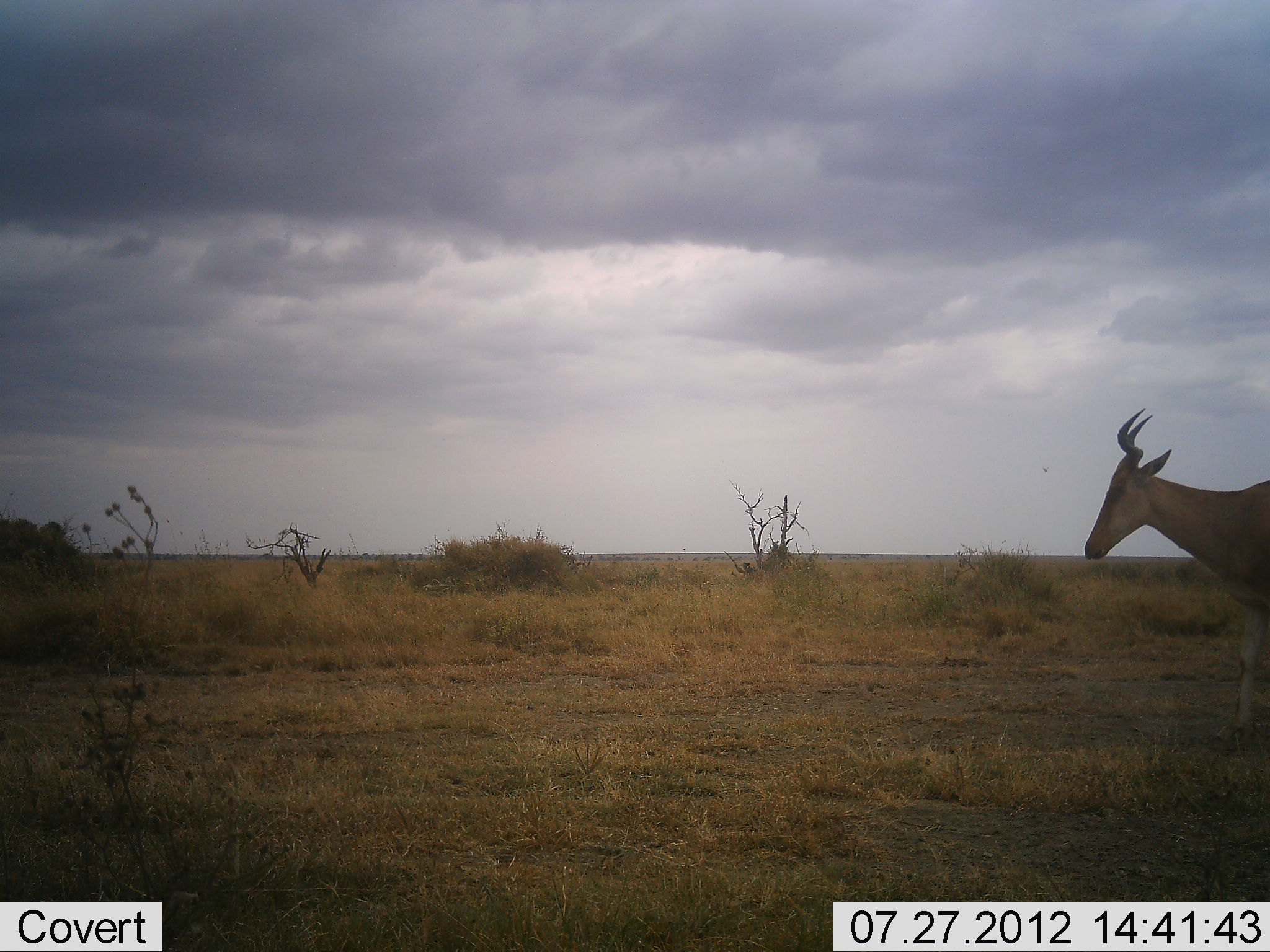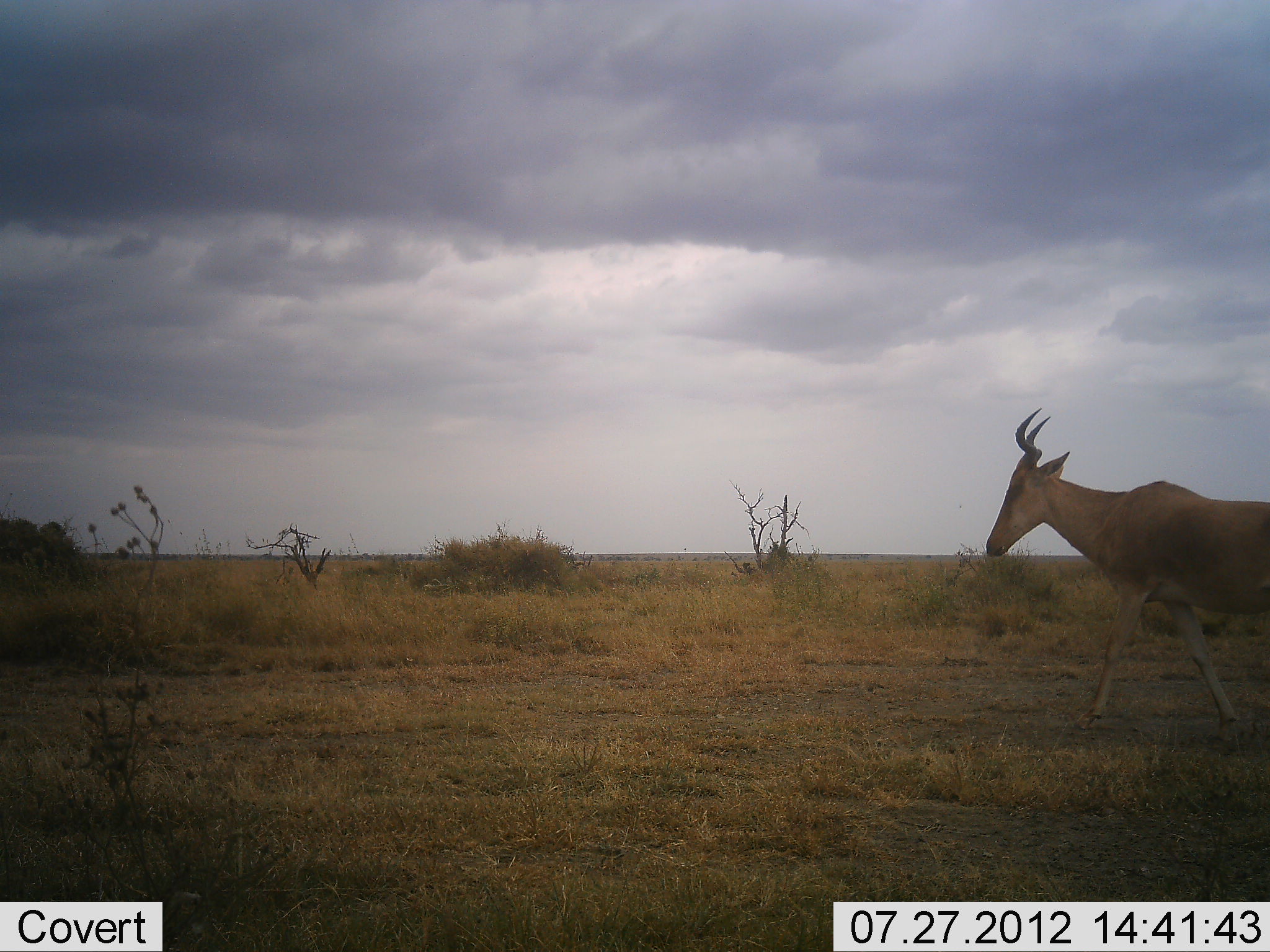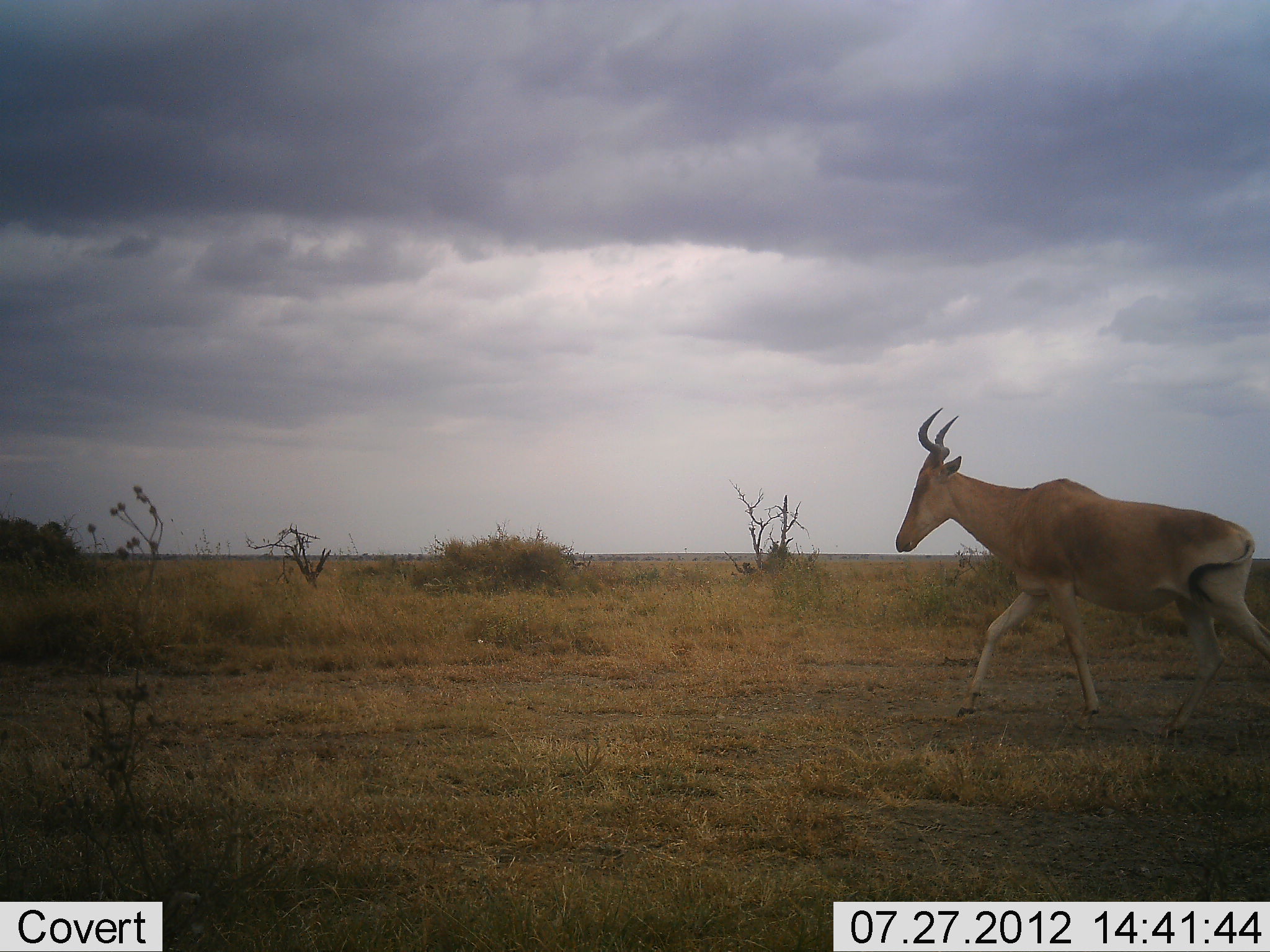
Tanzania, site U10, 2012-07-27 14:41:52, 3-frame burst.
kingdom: Animalia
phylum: Chordata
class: Mammalia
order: Artiodactyla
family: Bovidae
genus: Alcelaphus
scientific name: Alcelaphus buselaphus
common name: hartebeest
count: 1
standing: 0%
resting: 0%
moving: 100%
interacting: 0%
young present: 0%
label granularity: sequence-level